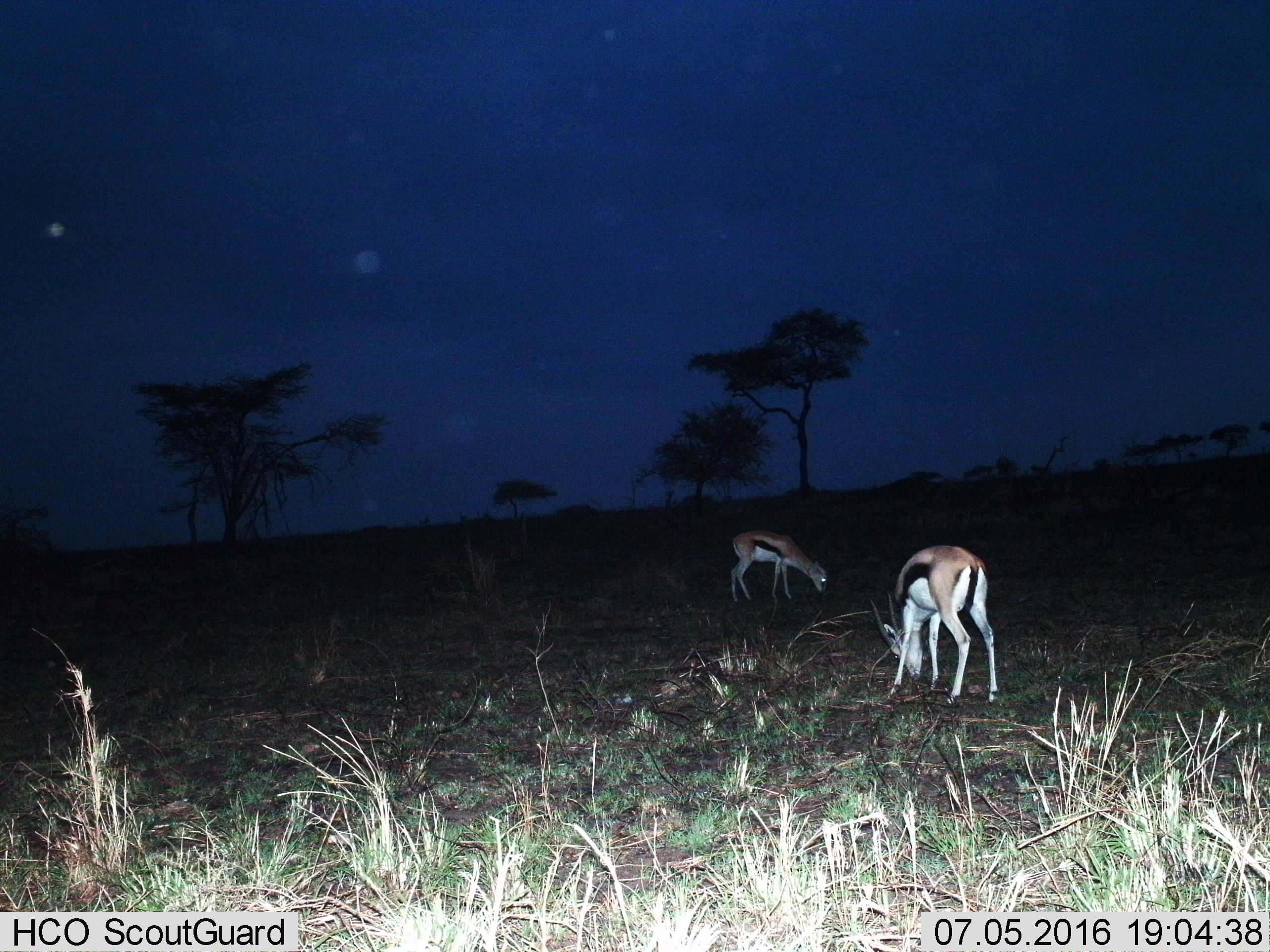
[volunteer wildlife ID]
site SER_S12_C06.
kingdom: Animalia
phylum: Chordata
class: Mammalia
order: Artiodactyla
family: Bovidae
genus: Eudorcas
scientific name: Eudorcas thomsonii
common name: thomson's gazelle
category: gazellethomsons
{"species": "gazellethomsons (thomson's gazelle) (Eudorcas thomsonii)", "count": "2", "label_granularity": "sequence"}